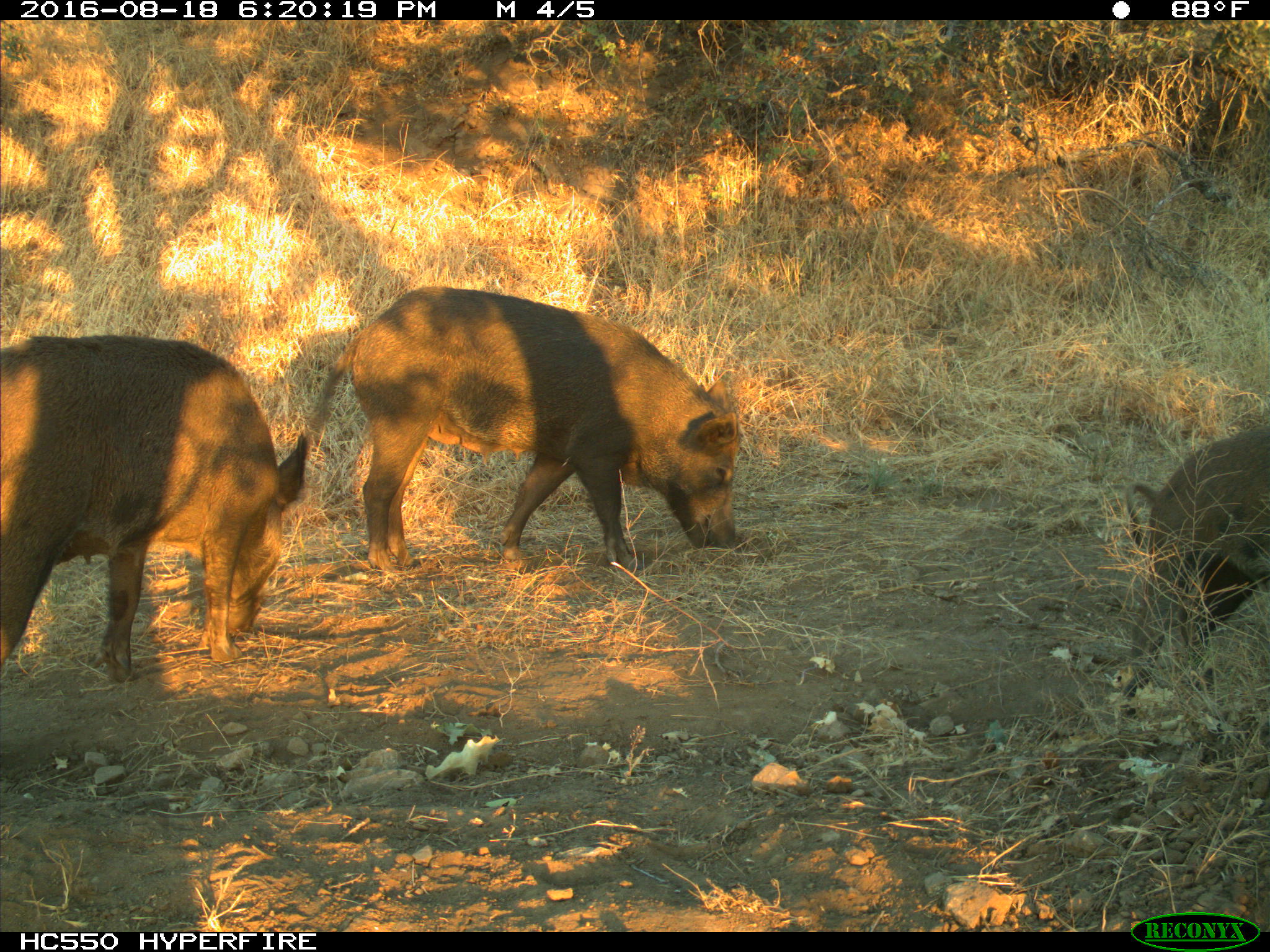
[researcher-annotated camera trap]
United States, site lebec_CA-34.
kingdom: Animalia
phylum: Chordata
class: Mammalia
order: Artiodactyla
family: Suidae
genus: Sus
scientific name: Sus scrofa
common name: wild boar